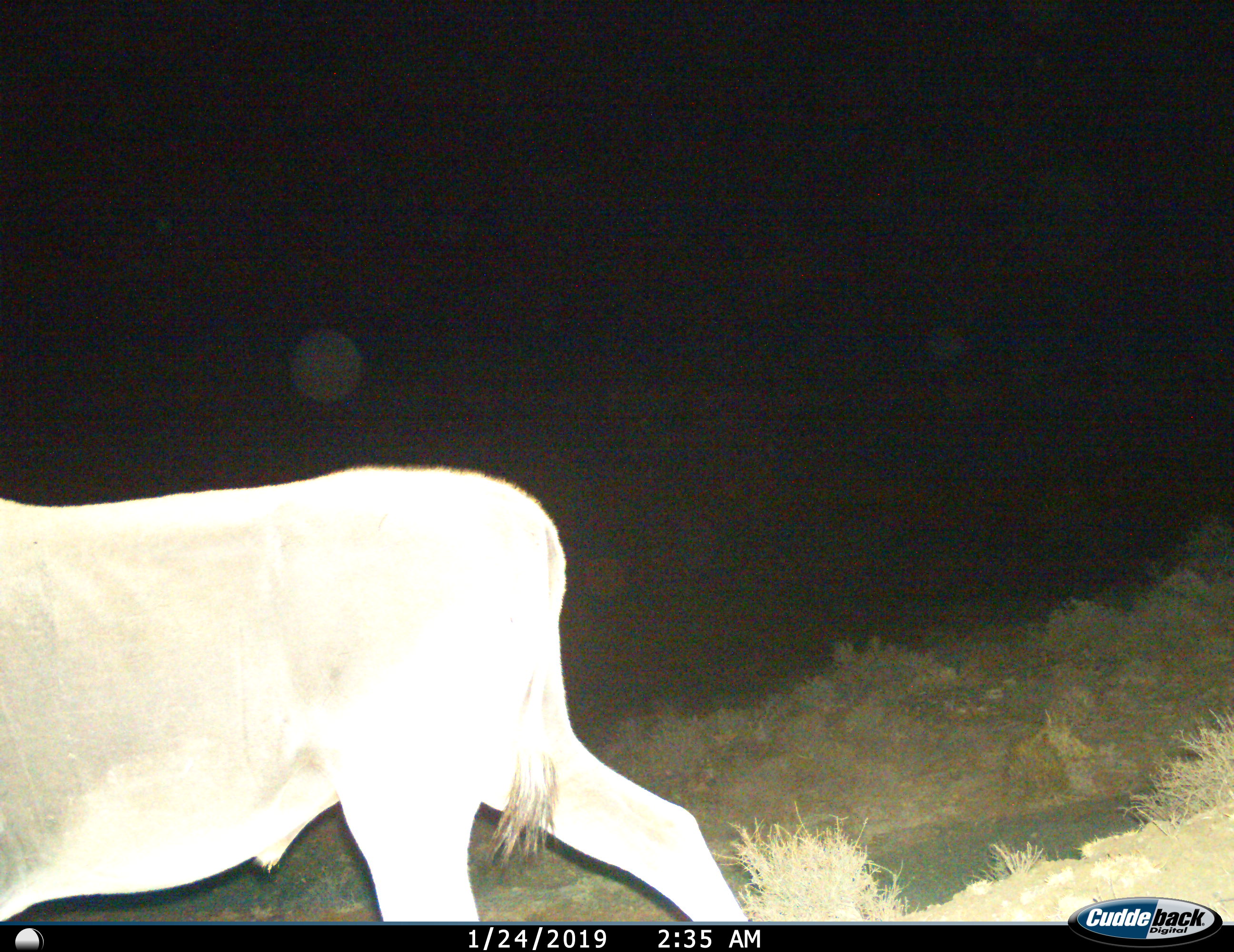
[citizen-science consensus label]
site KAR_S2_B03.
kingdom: Animalia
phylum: Chordata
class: Mammalia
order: Artiodactyla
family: Bovidae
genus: Tragelaphus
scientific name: Tragelaphus oryx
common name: eland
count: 1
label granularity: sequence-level